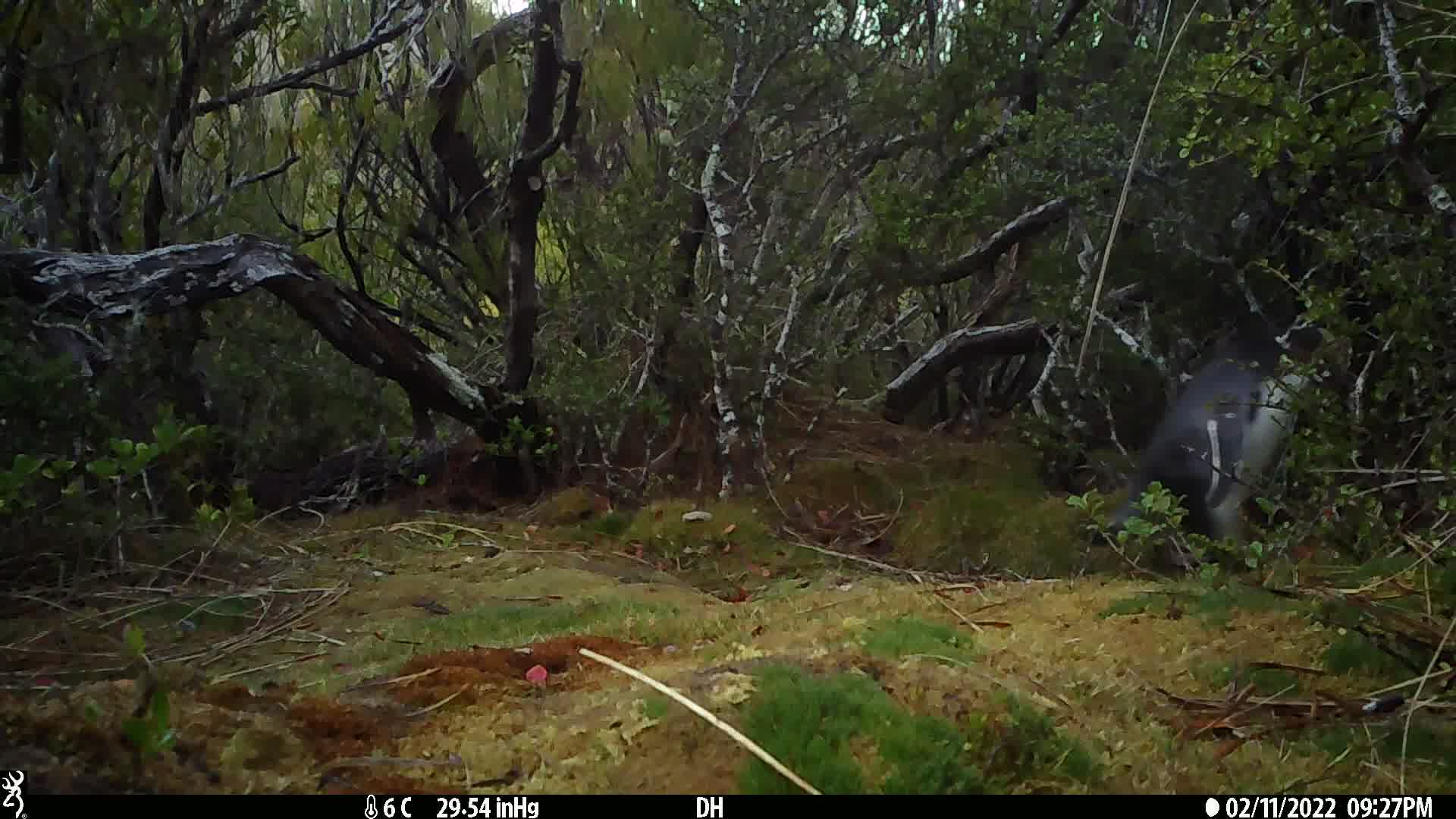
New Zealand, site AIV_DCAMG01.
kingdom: Animalia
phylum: Chordata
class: Aves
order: Sphenisciformes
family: Spheniscidae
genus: Megadyptes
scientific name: Megadyptes antipodes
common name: yellow-eyed penguin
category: yellow eyed penguin